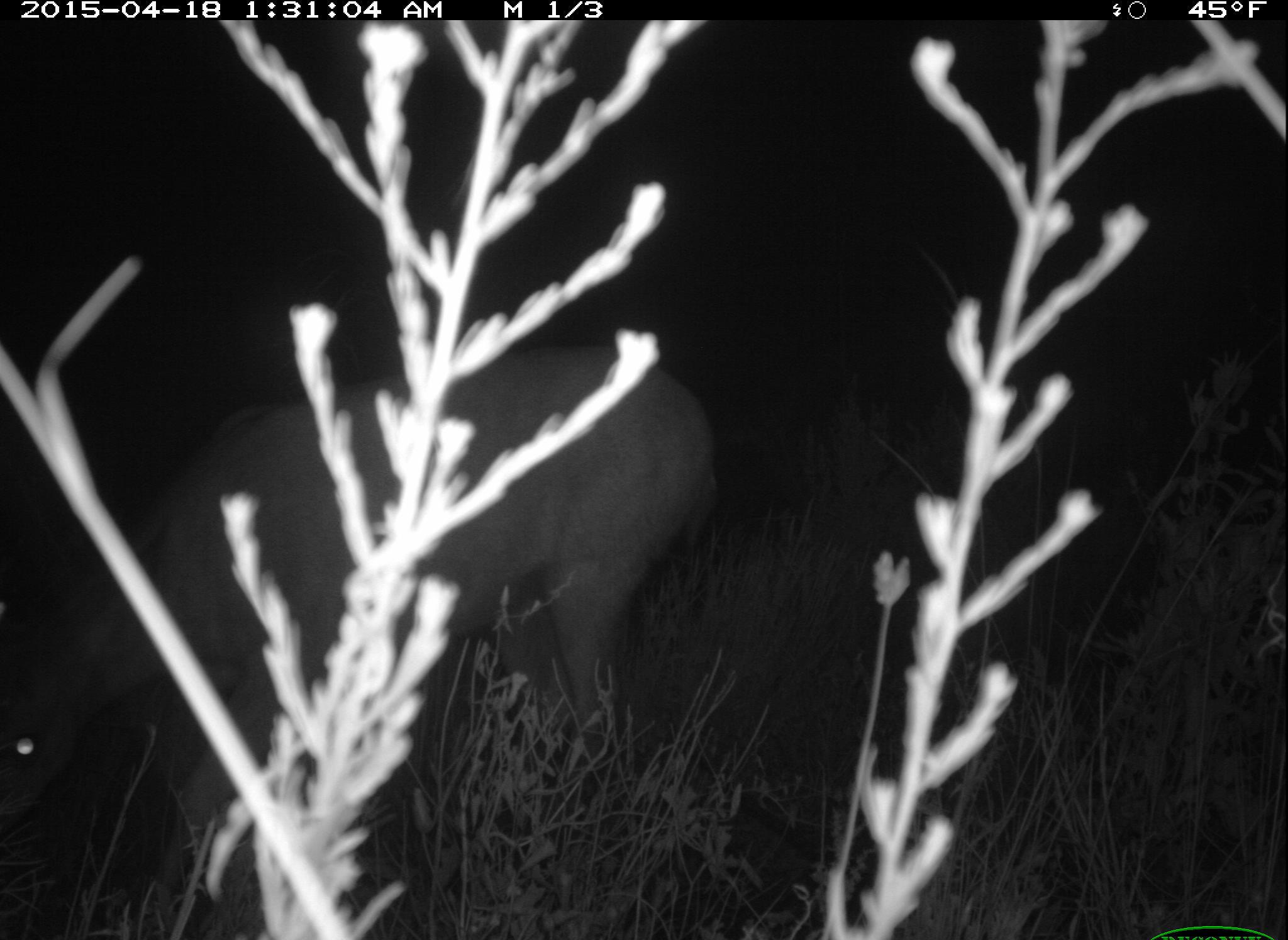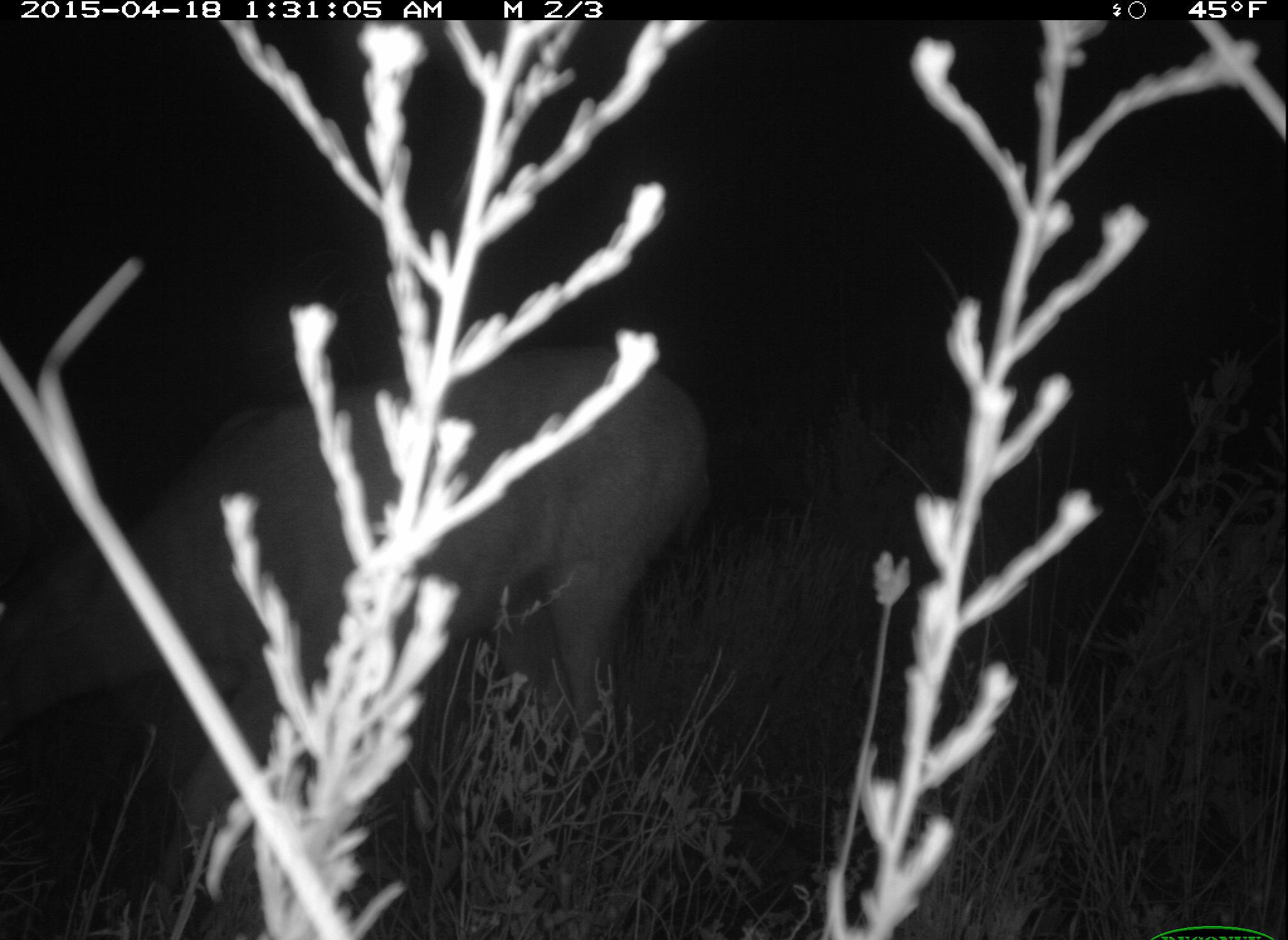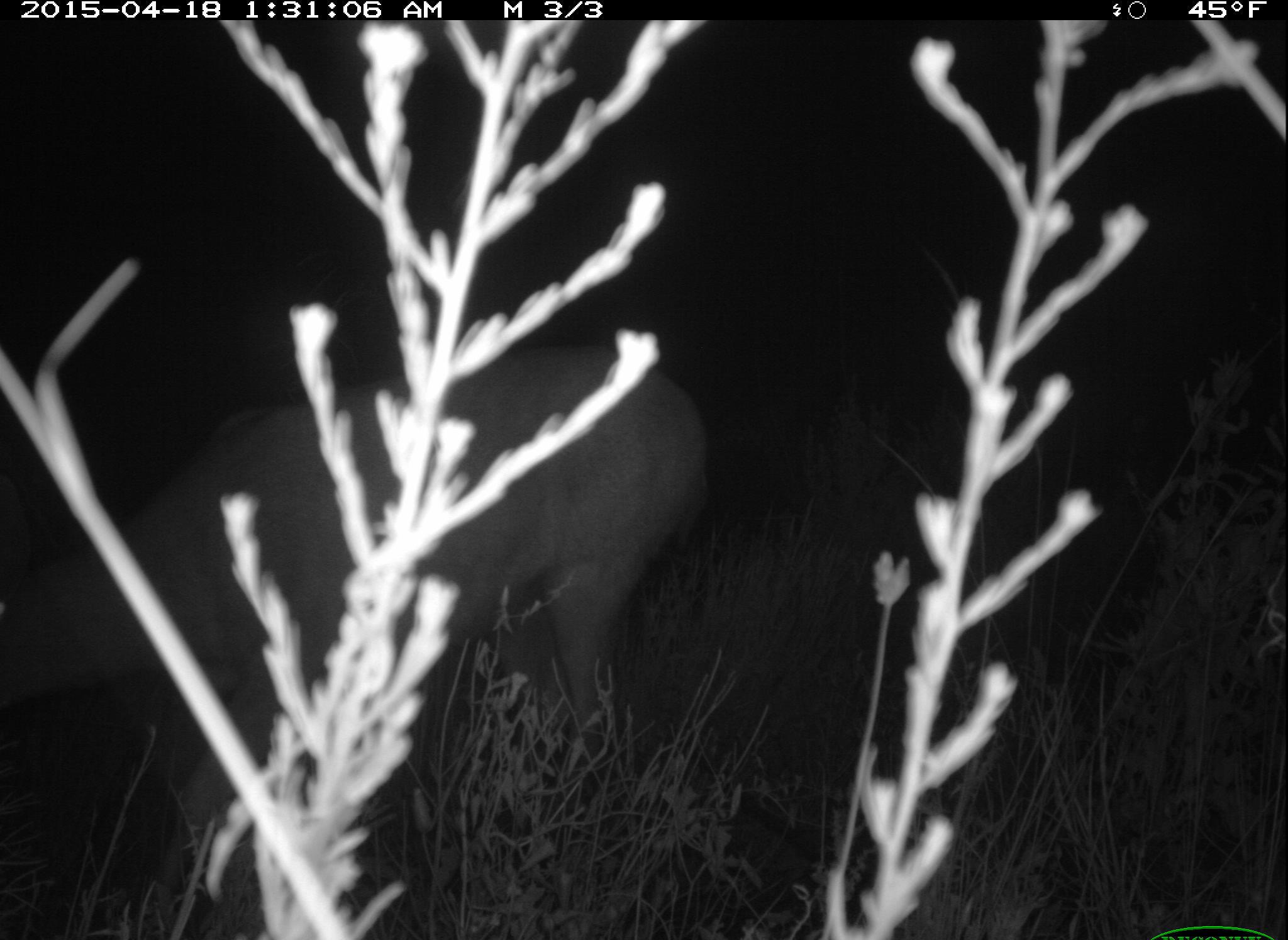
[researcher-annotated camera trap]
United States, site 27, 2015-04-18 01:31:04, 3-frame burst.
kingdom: Animalia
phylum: Chordata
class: Mammalia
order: Artiodactyla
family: Cervidae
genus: Odocoileus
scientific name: Odocoileus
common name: deer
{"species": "deer (Odocoileus)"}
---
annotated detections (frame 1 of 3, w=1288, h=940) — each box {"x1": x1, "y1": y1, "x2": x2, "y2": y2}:
deer: {"x1": 1, "y1": 348, "x2": 718, "y2": 940}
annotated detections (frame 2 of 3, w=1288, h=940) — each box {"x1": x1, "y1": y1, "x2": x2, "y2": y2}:
deer: {"x1": 0, "y1": 350, "x2": 712, "y2": 940}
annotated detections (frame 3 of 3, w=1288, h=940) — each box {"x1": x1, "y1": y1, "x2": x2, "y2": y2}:
deer: {"x1": 0, "y1": 345, "x2": 716, "y2": 900}